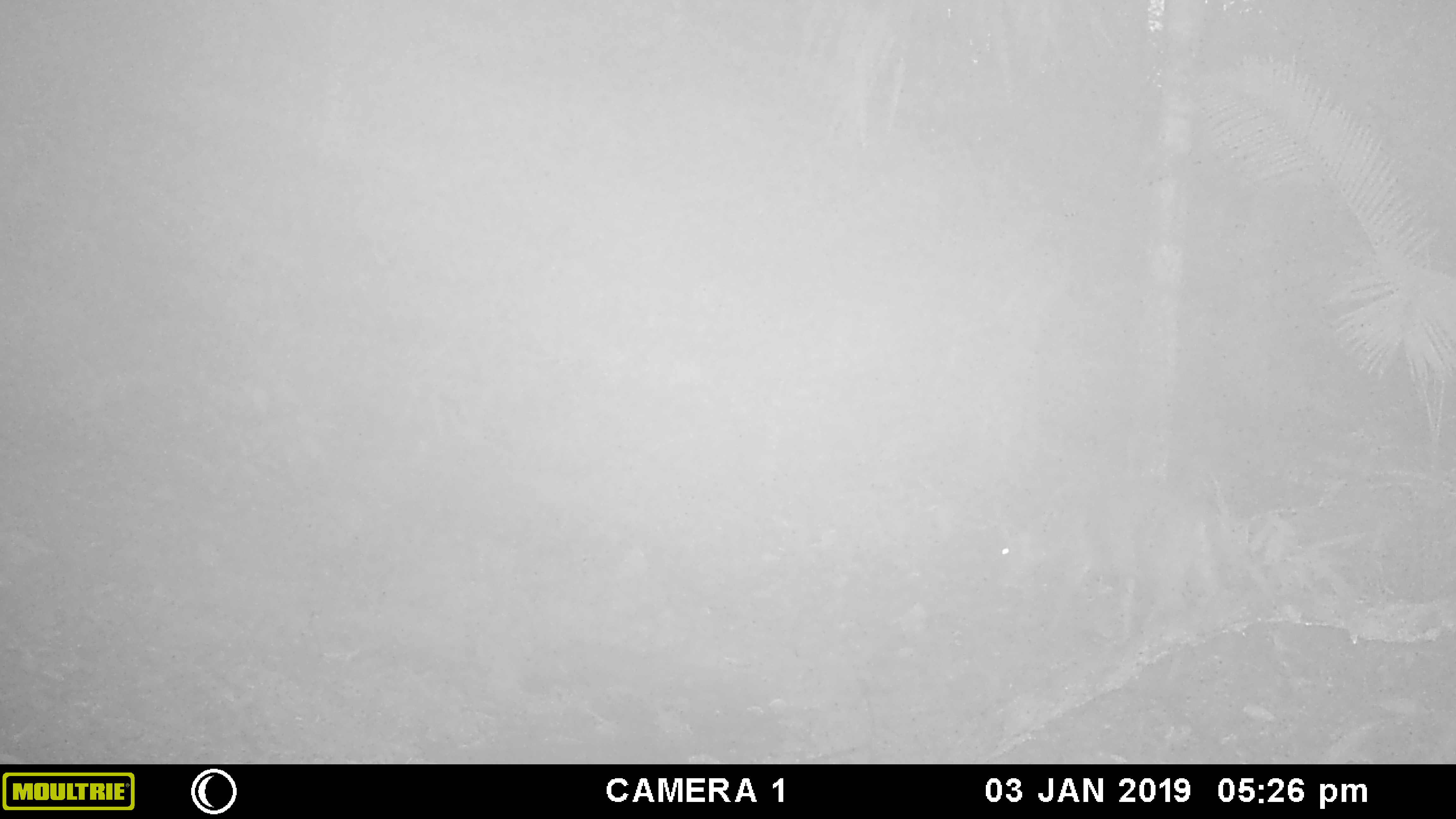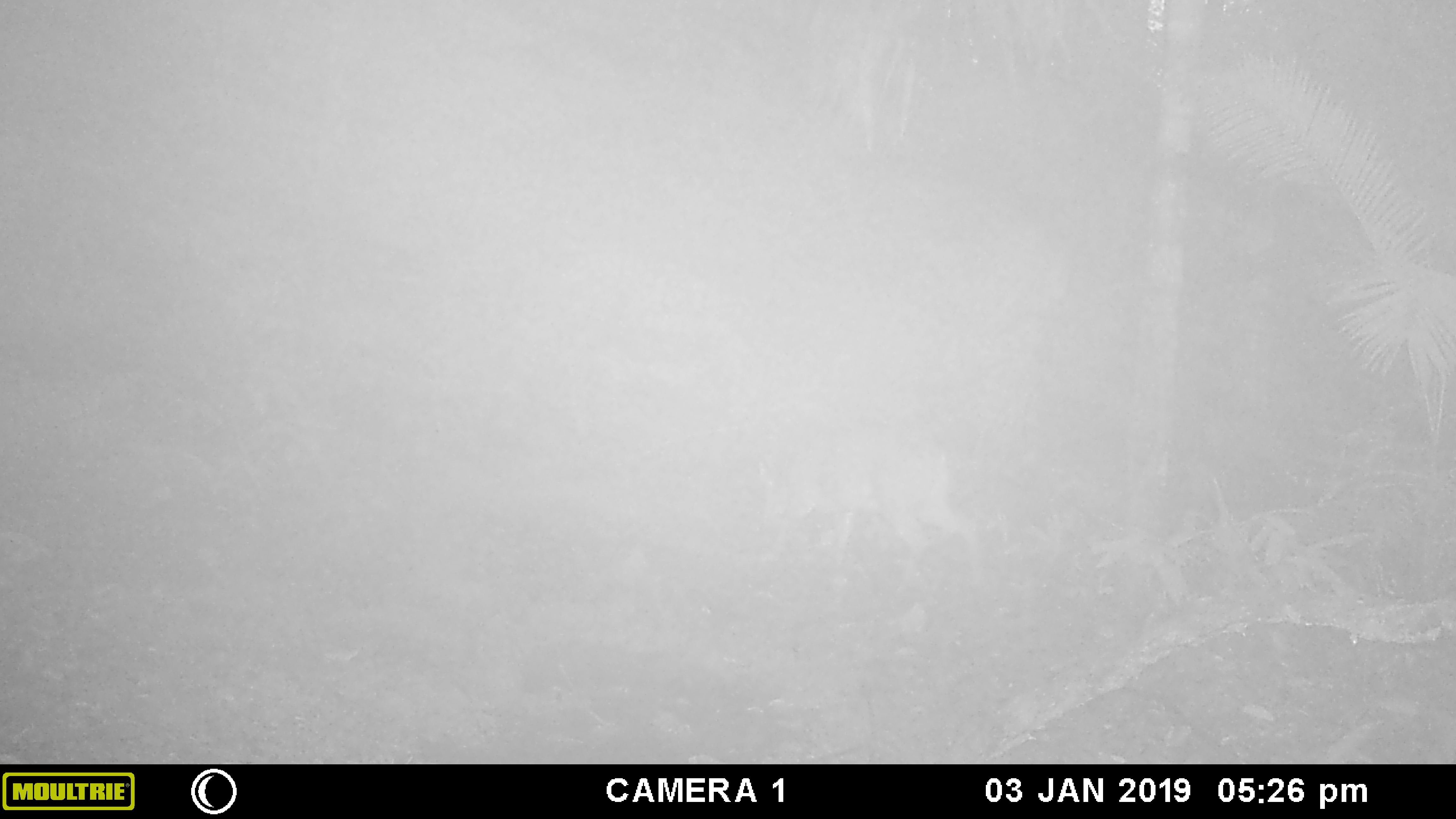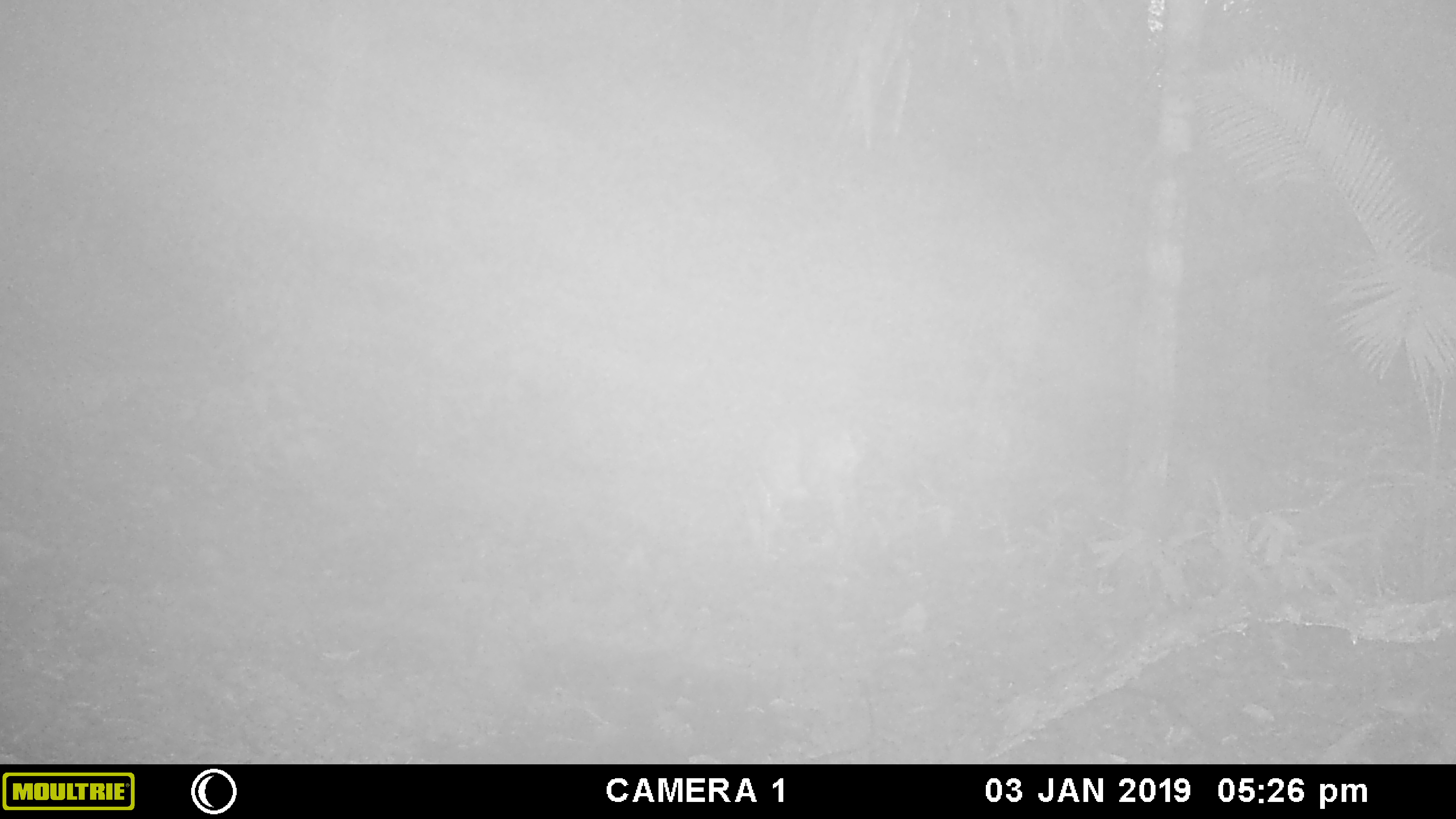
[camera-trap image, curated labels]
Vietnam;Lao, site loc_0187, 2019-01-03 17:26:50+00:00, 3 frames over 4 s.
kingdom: Animalia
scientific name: Animalia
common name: animal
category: unidentified animal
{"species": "unidentified animal (animal) (Animalia)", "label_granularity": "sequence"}